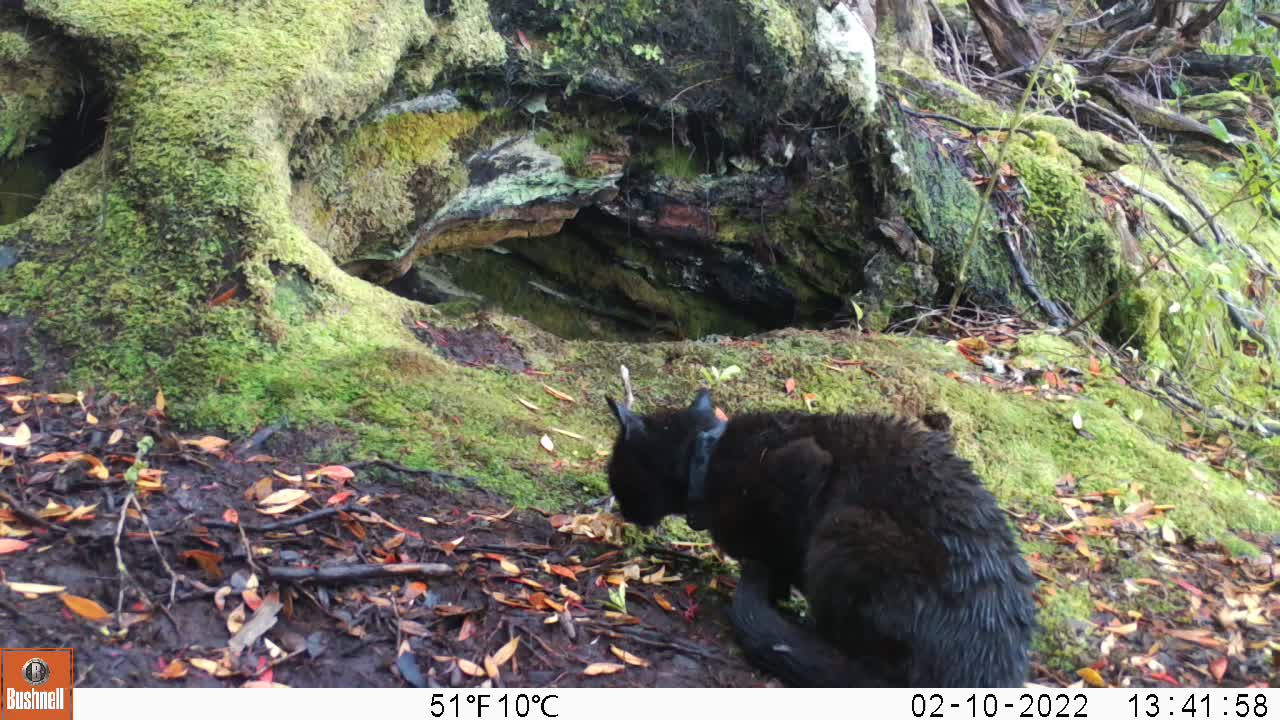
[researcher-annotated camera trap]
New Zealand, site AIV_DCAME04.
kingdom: Animalia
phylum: Chordata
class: Mammalia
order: Carnivora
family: Felidae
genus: Felis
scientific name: Felis catus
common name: domestic cat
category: cat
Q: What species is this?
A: Cat (domestic cat) (Felis catus).